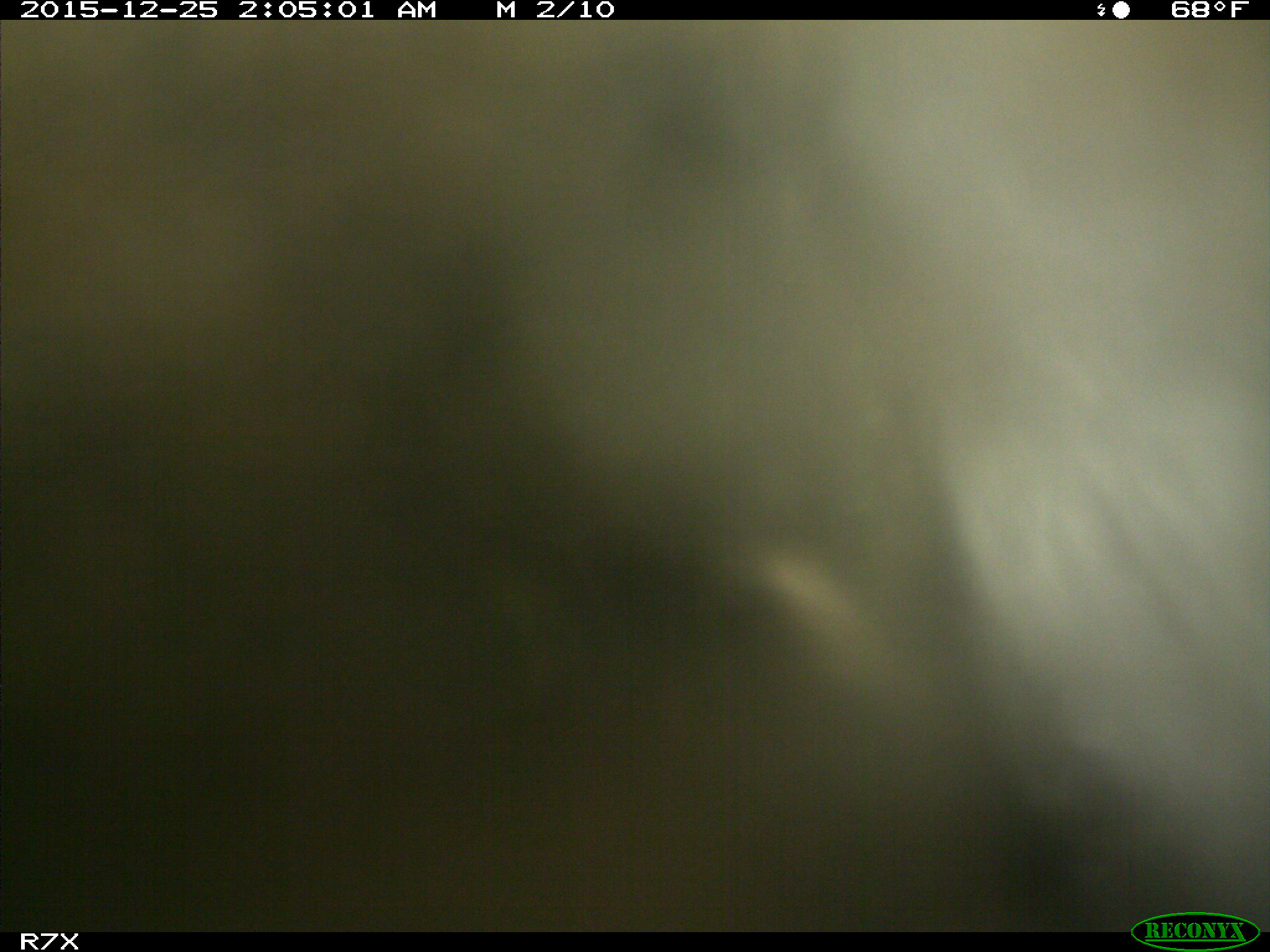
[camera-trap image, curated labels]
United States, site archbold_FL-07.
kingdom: Animalia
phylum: Chordata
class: Mammalia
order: Artiodactyla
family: Bovidae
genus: Bos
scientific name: Bos taurus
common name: domestic cow